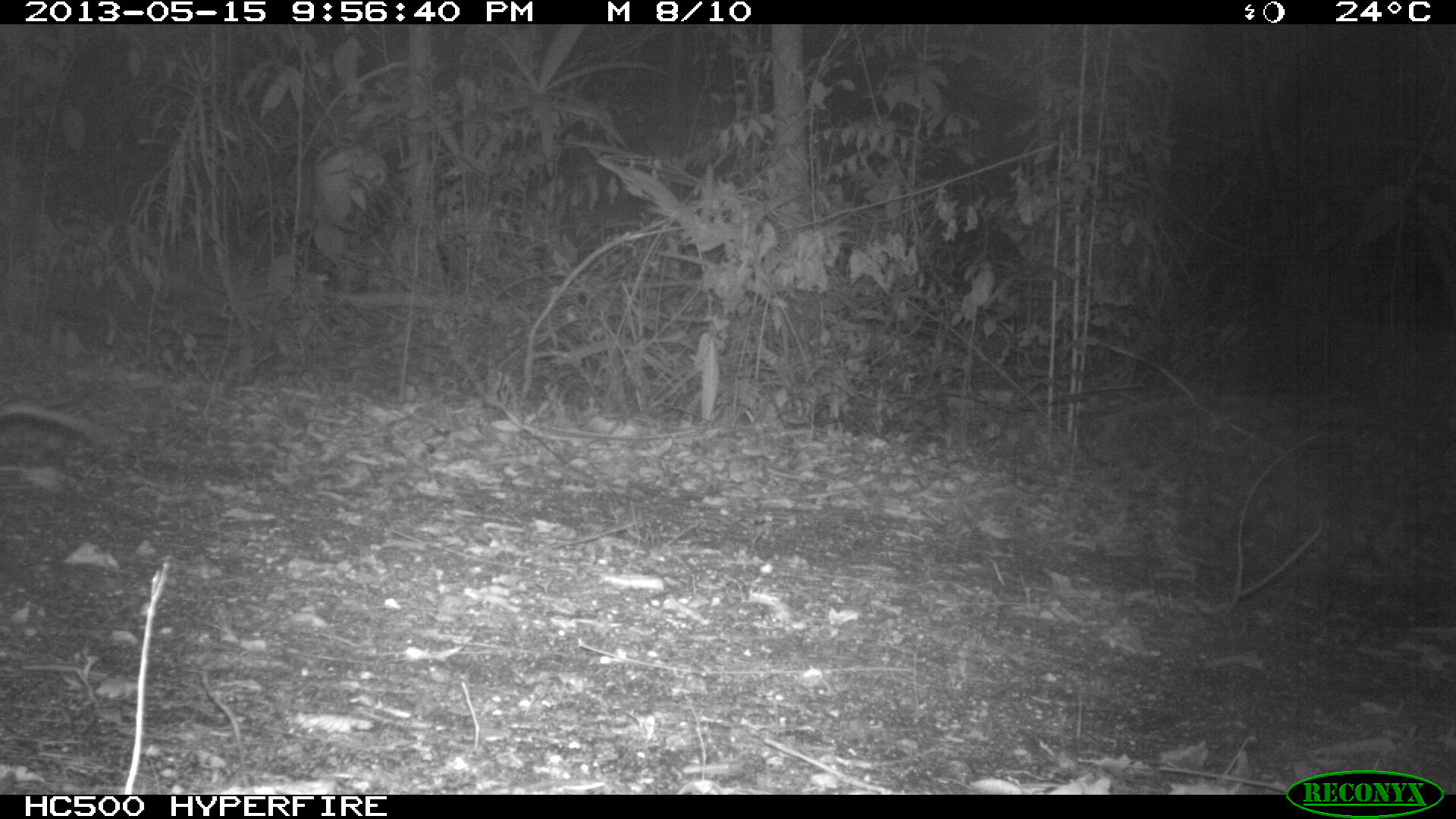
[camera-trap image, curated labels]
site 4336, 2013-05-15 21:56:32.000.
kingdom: Animalia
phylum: Chordata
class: Mammalia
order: Didelphimorphia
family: Didelphidae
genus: Didelphis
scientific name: Didelphis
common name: american opossums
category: didelphis sp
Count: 1.